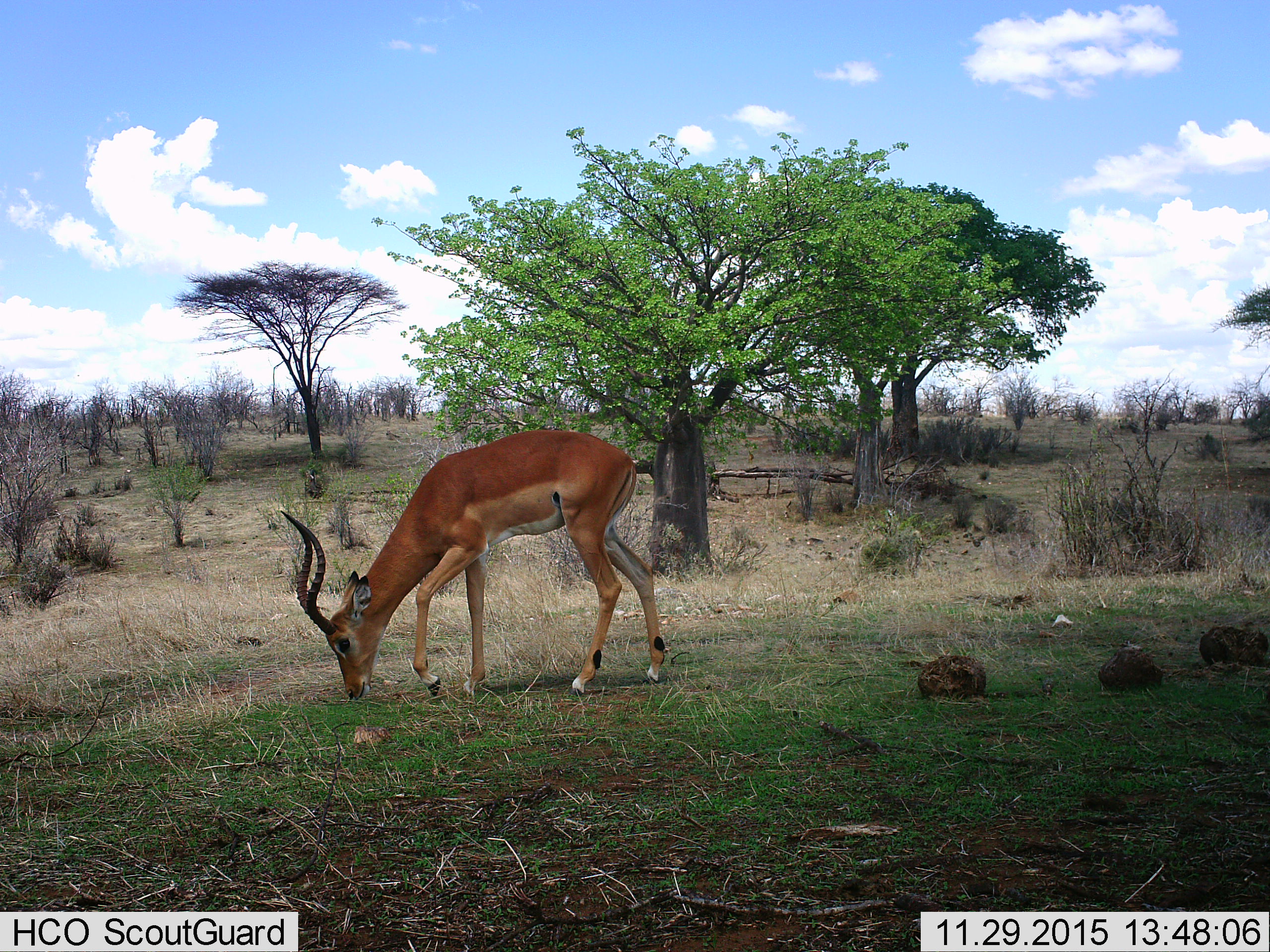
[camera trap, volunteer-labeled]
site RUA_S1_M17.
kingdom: Animalia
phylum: Chordata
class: Mammalia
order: Artiodactyla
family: Bovidae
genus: Aepyceros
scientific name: Aepyceros melampus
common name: impala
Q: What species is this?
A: Impala (Aepyceros melampus).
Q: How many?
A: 1.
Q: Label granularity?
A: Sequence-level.